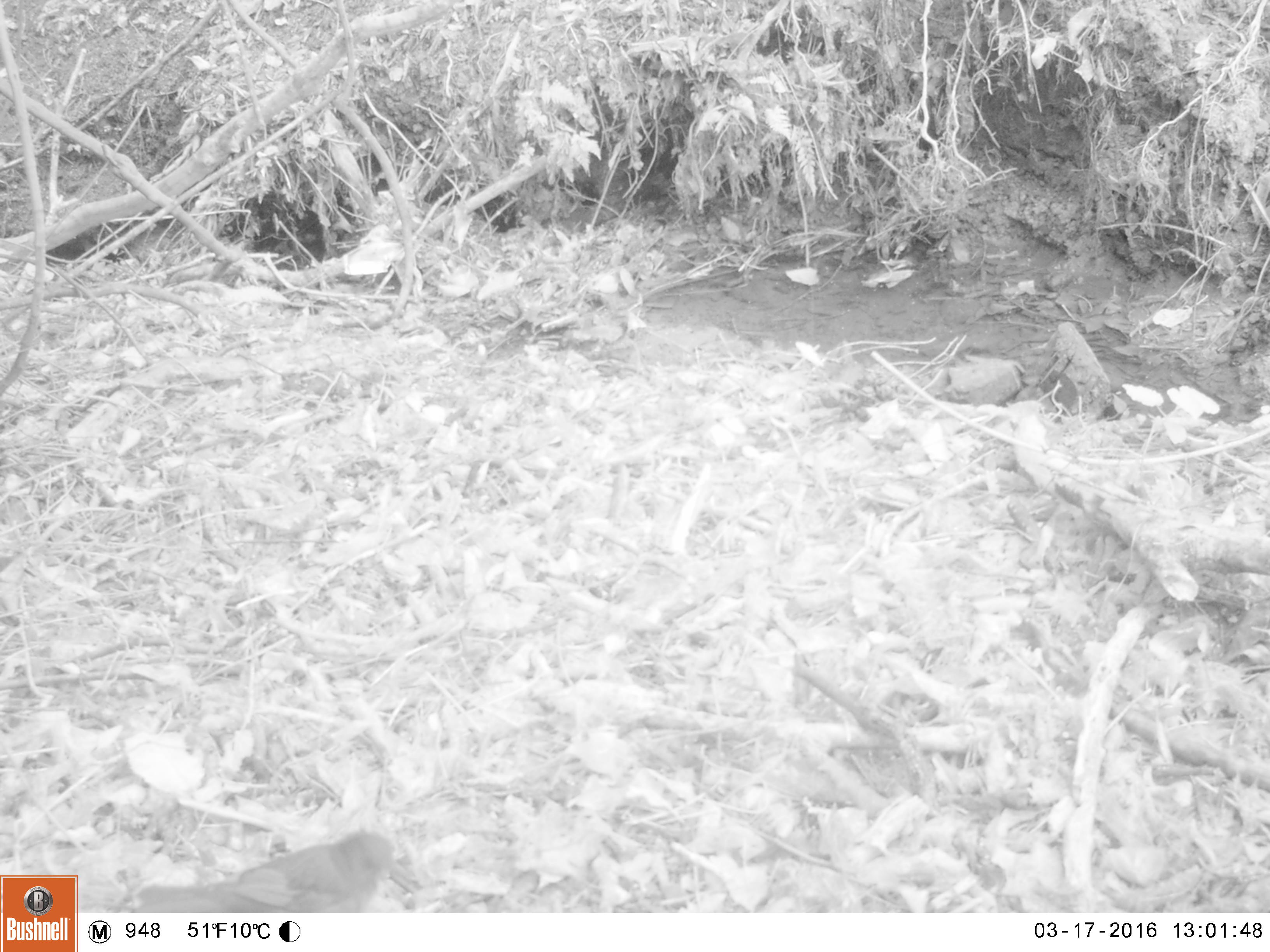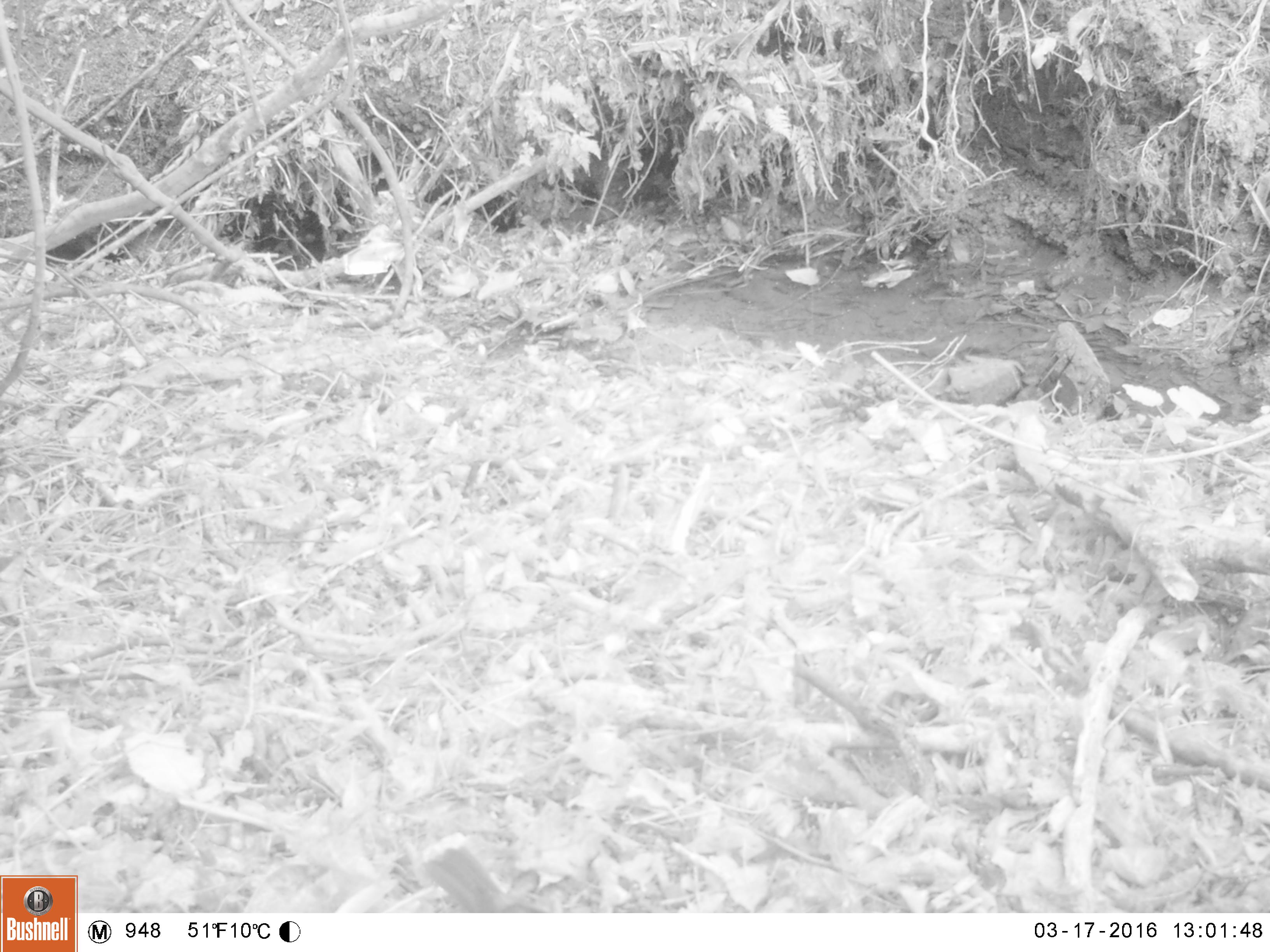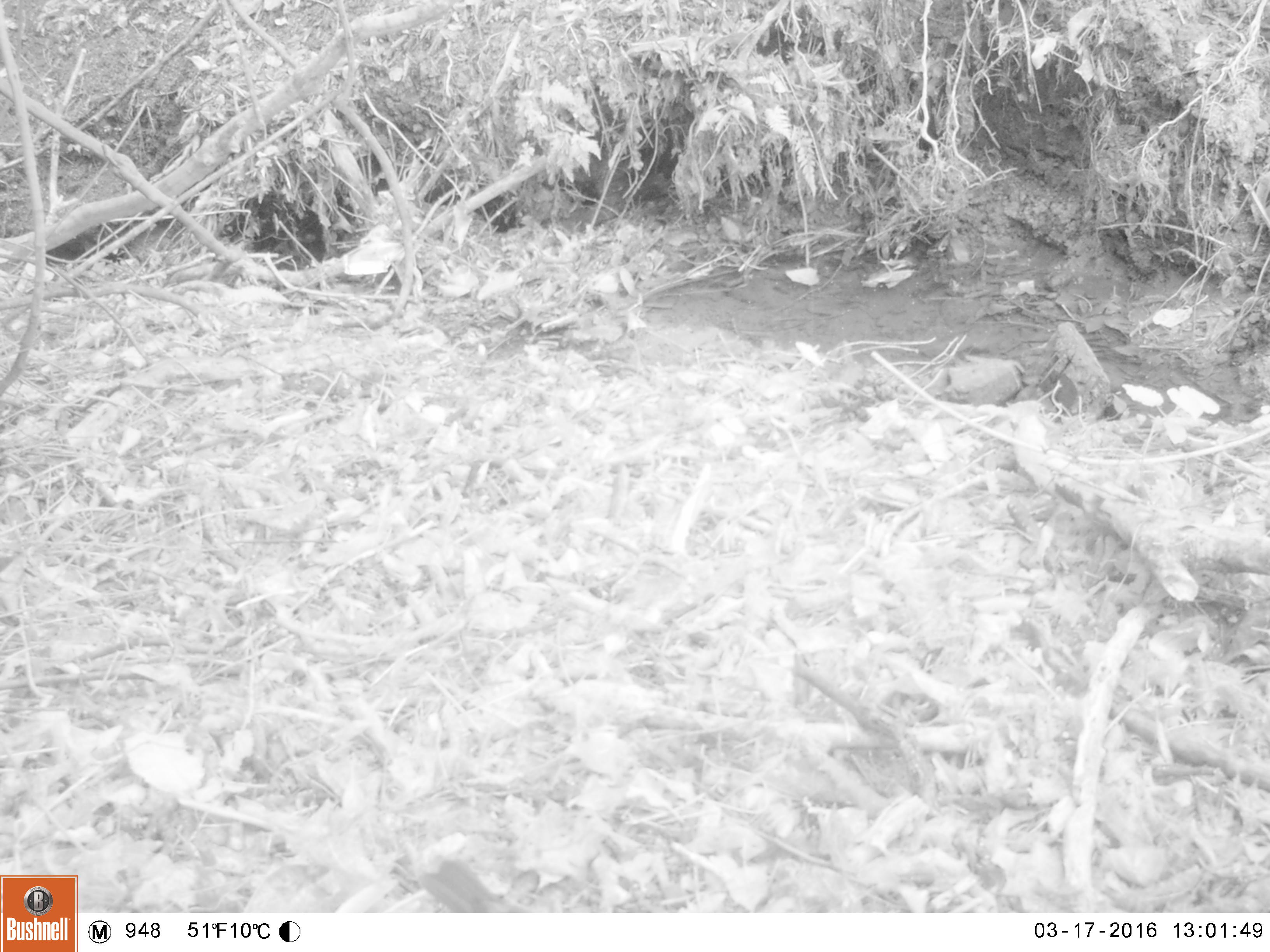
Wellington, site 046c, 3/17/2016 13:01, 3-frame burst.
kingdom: Animalia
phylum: Chordata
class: Aves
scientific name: Aves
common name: bird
Bird (Aves).